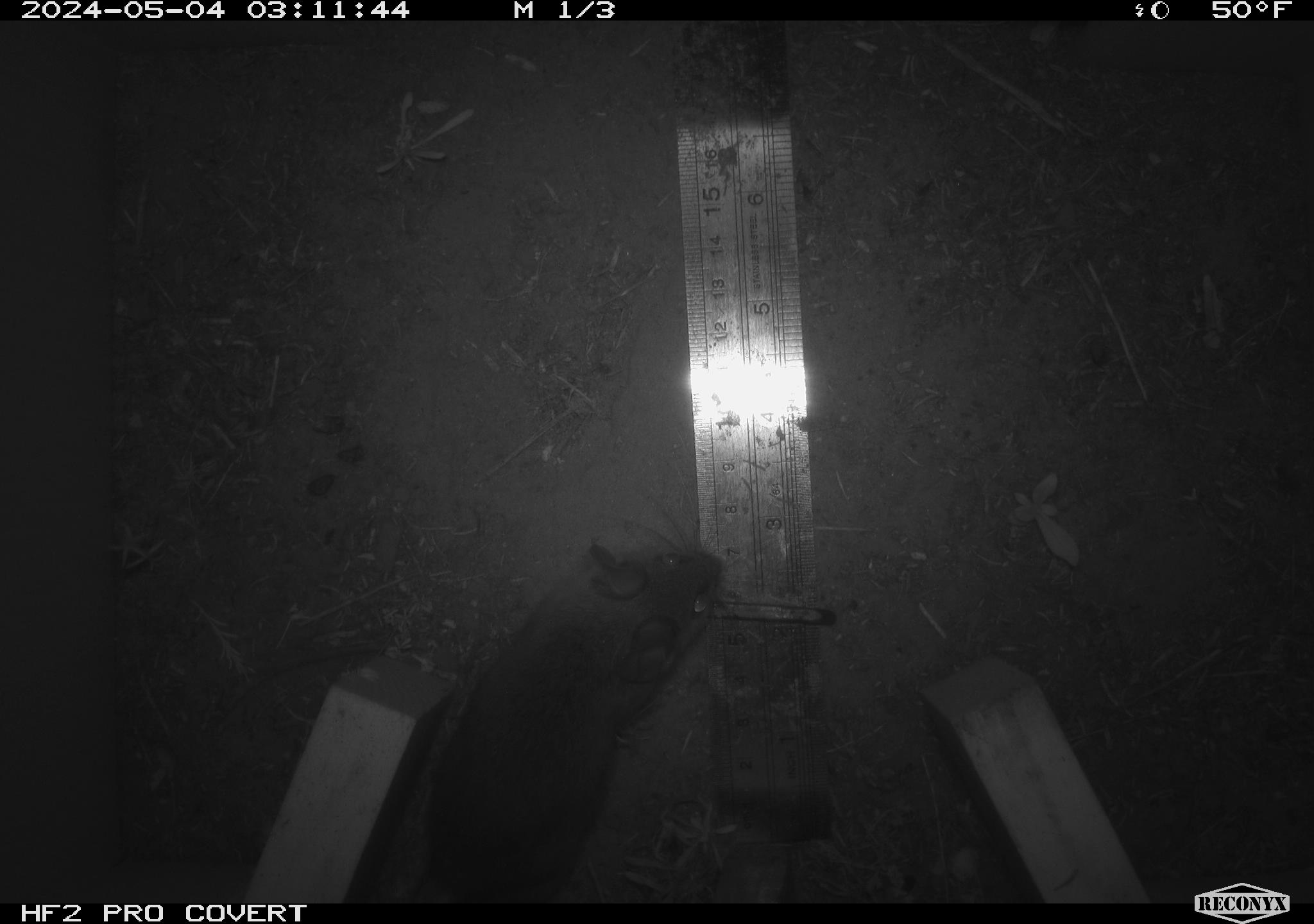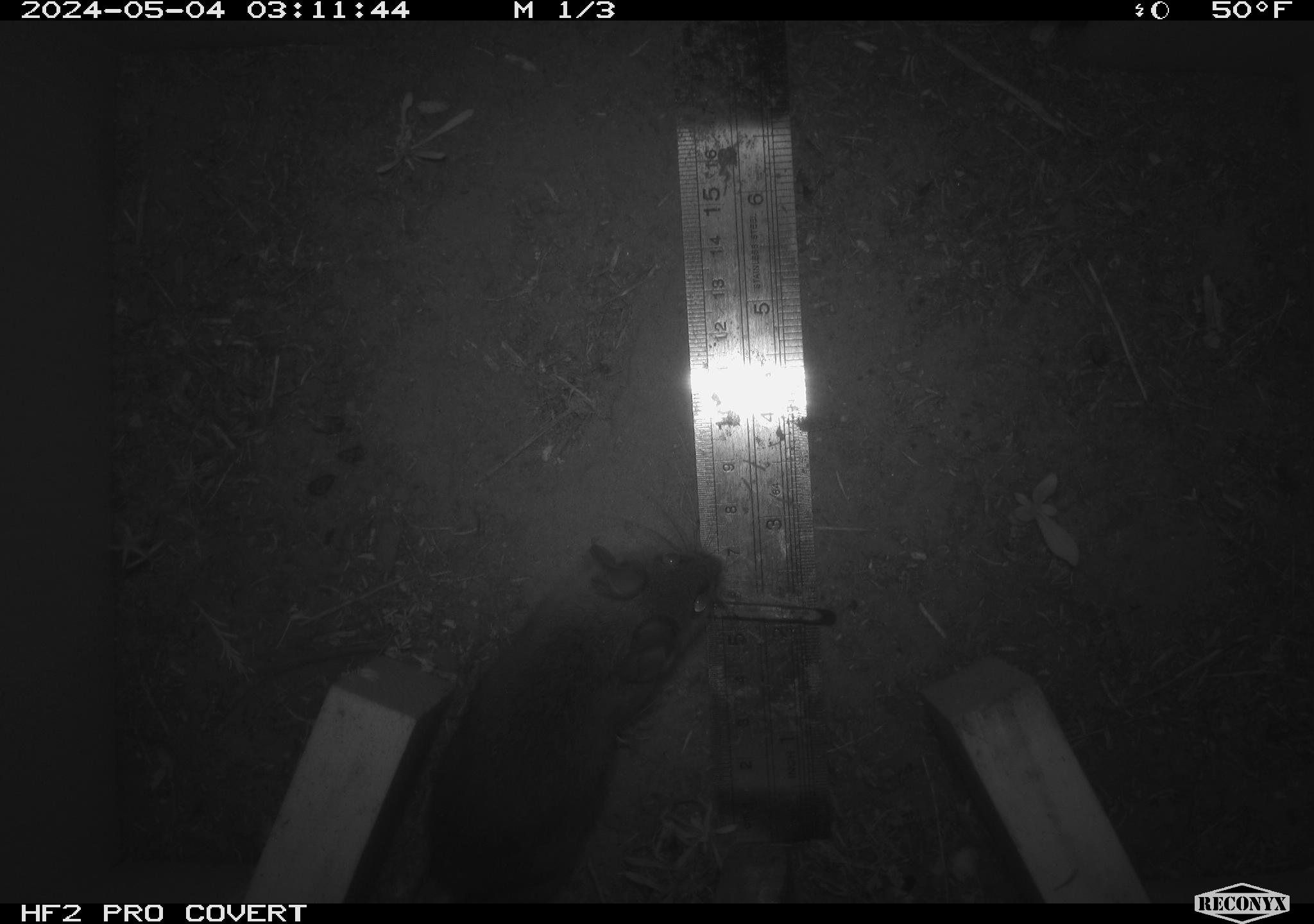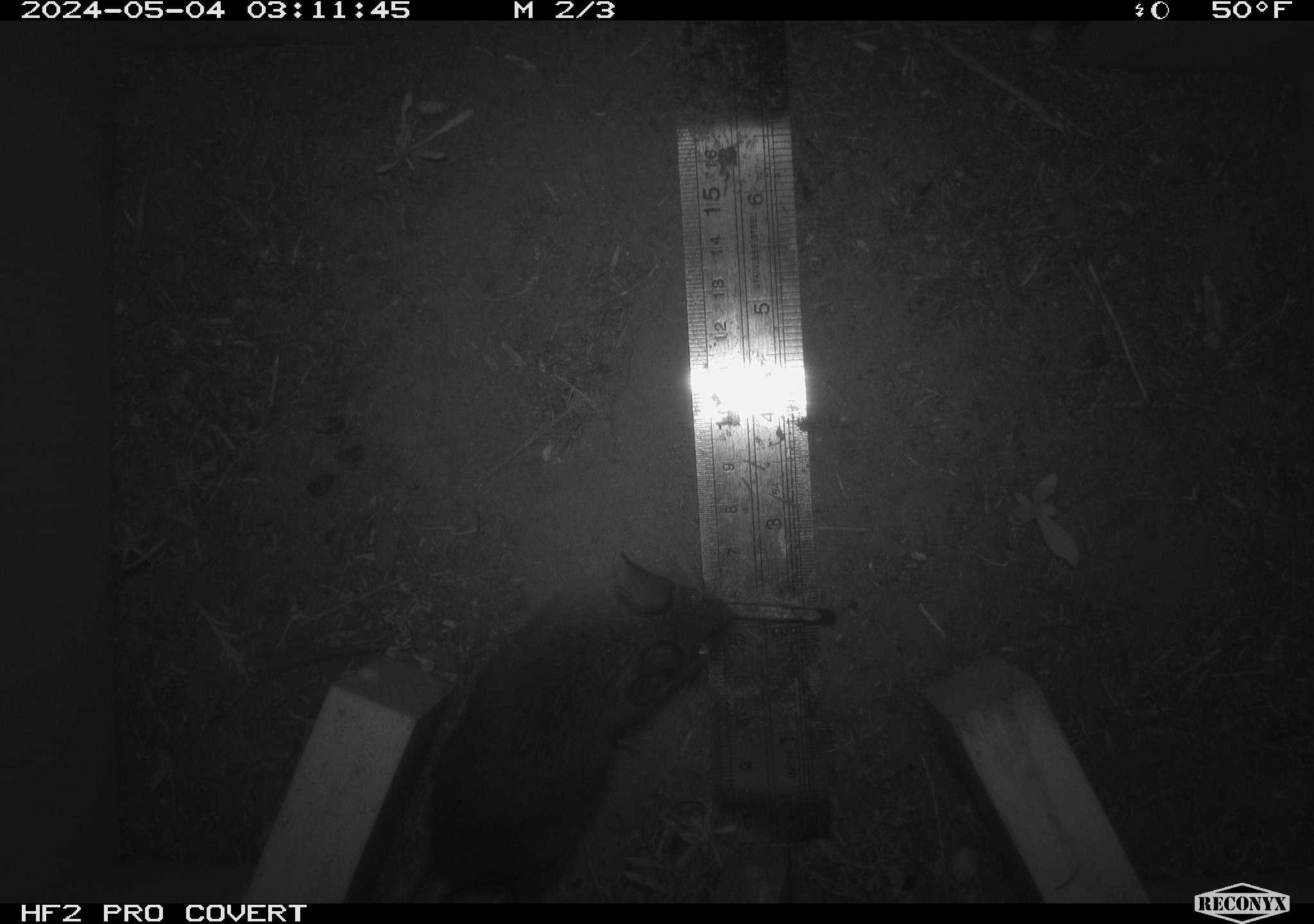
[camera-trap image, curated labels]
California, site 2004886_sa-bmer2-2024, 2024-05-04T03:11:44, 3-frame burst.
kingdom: Animalia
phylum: Chordata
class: Mammalia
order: Rodentia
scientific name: Rodentia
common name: mouse species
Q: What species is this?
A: Mouse species (Rodentia).